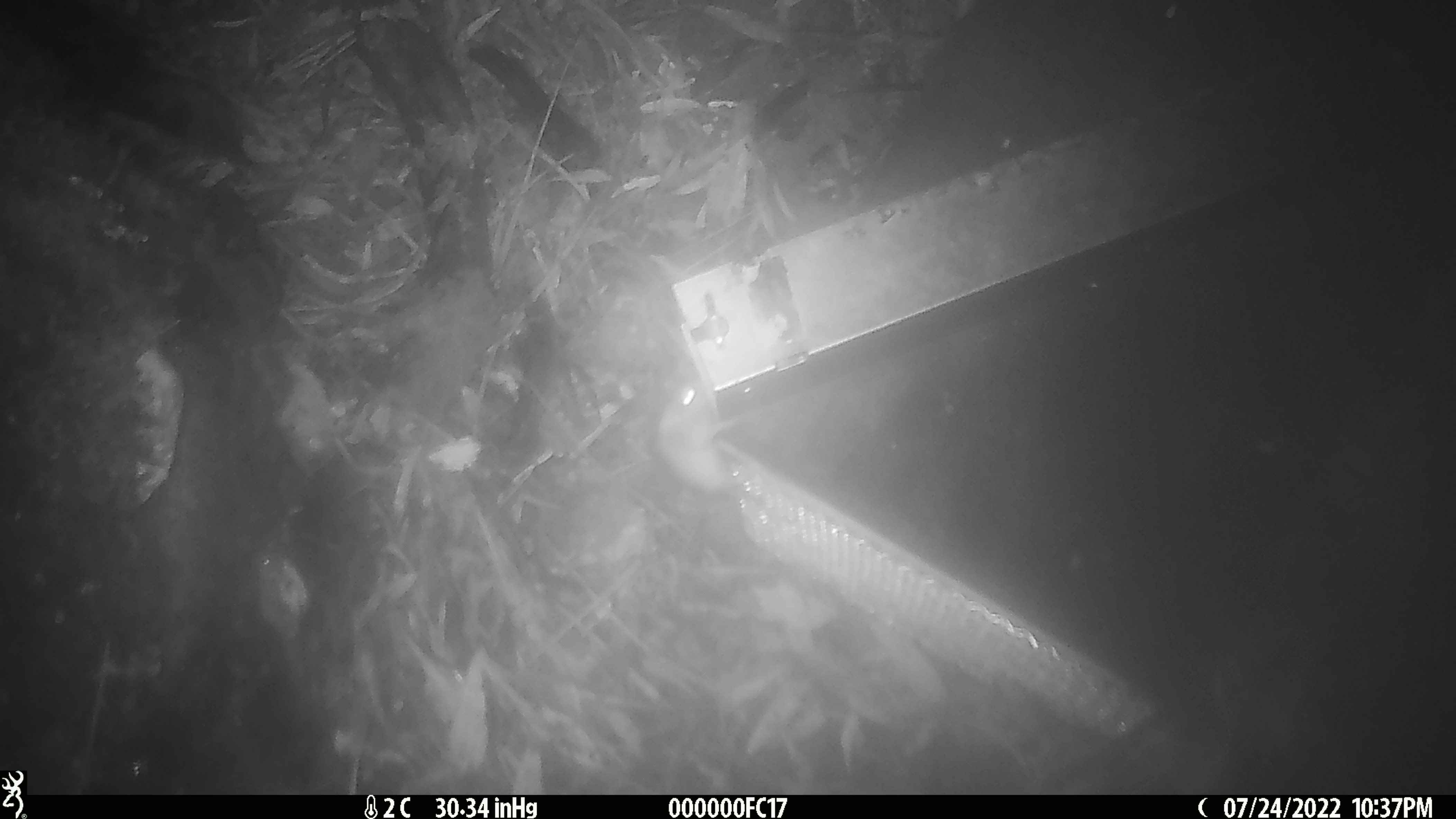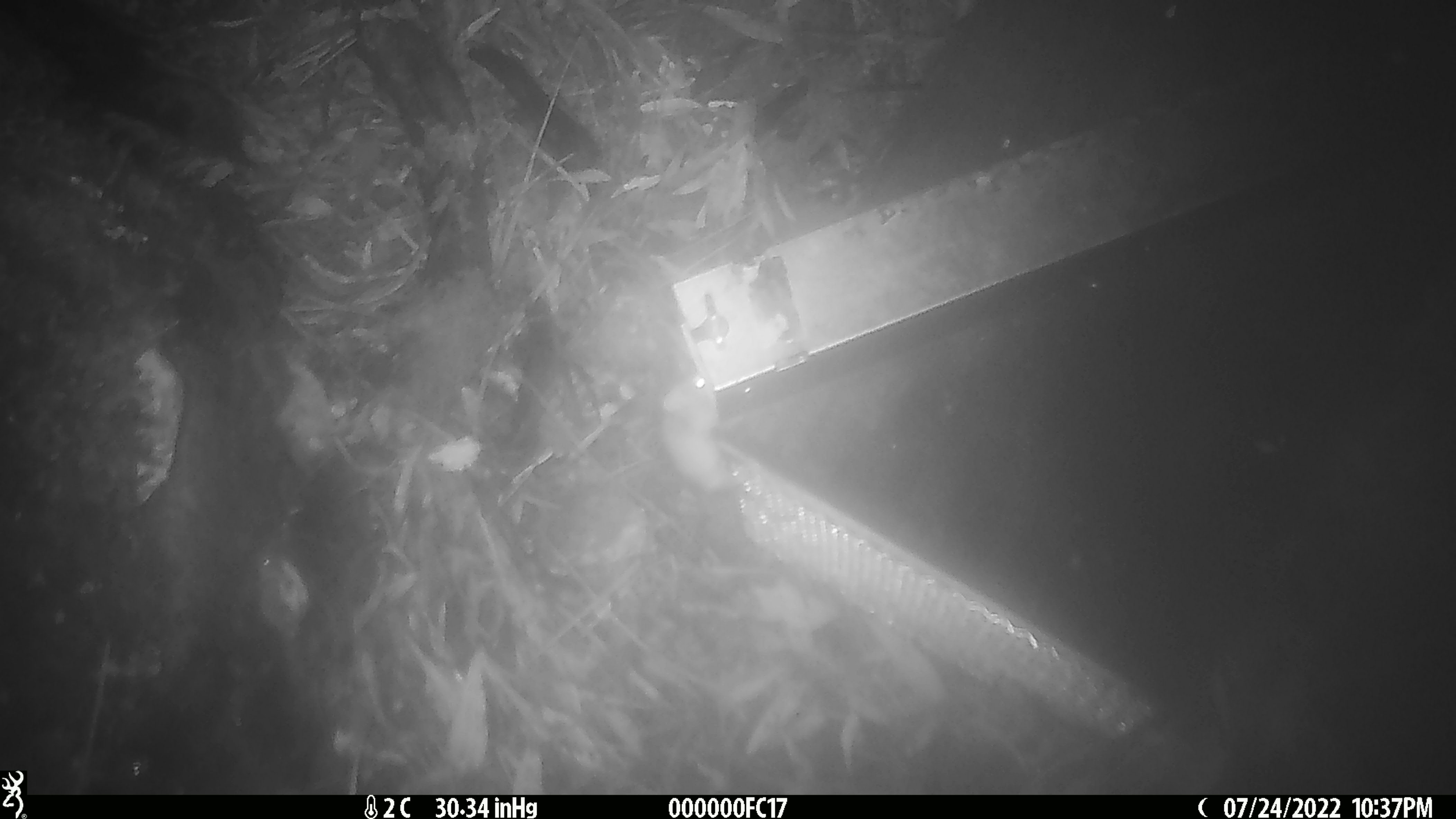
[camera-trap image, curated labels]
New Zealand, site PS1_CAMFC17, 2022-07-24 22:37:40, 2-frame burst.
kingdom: Animalia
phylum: Chordata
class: Mammalia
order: Rodentia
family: Muridae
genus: Mus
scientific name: Mus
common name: mouse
Mouse (Mus).